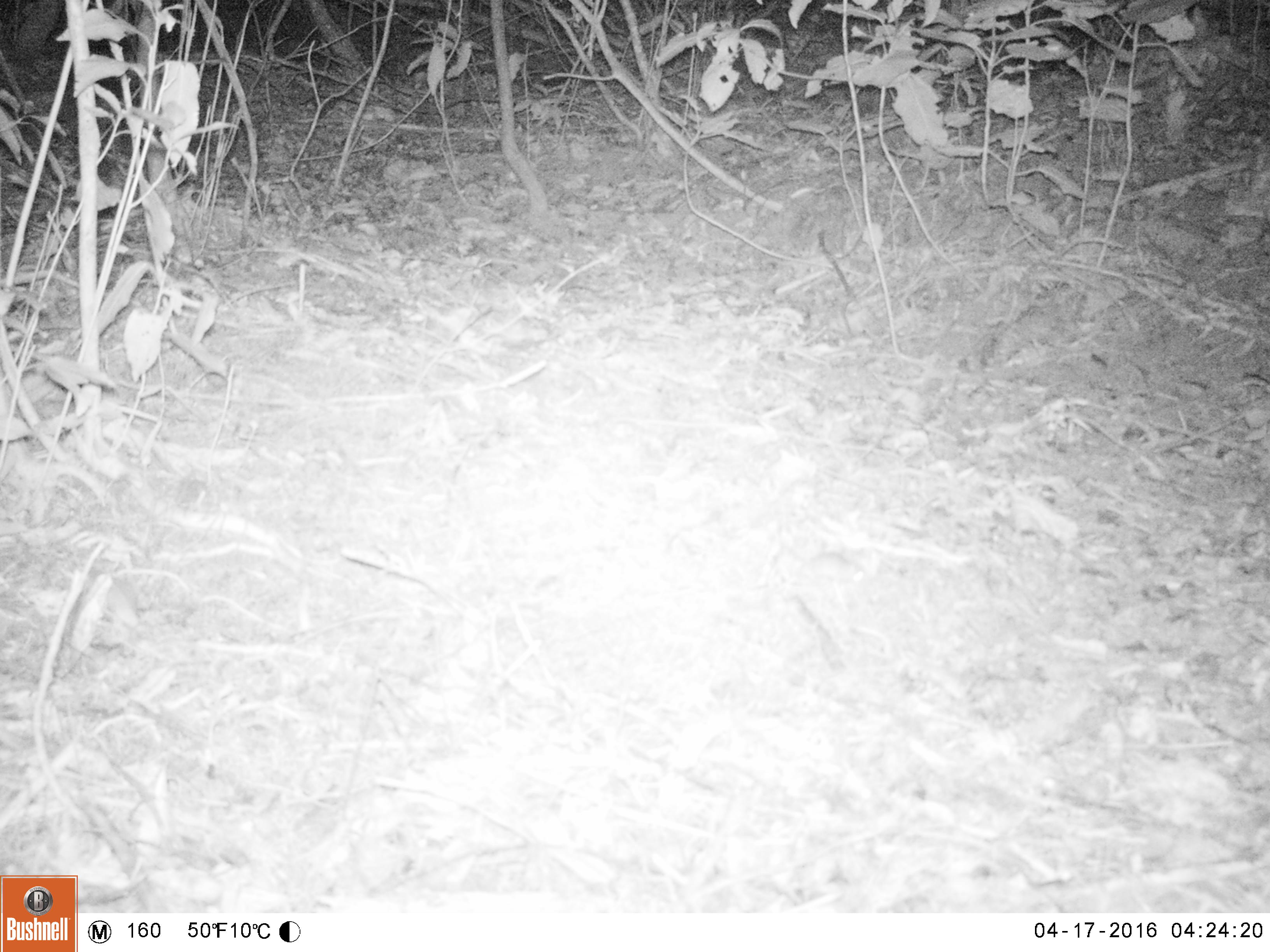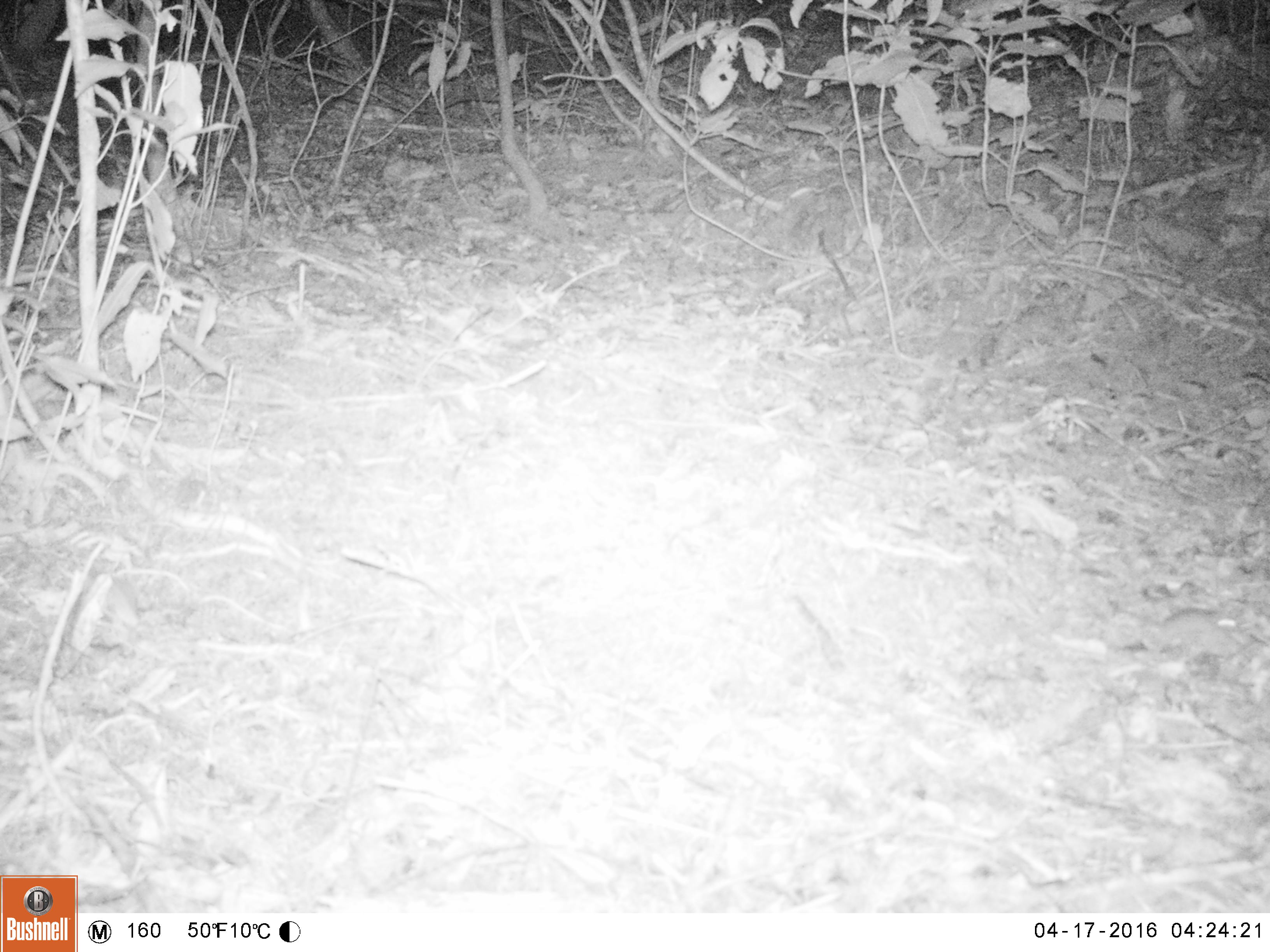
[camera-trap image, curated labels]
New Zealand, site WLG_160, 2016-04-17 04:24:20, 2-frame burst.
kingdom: Animalia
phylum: Chordata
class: Mammalia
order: Rodentia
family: Muridae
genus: Mus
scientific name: Mus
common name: mouse